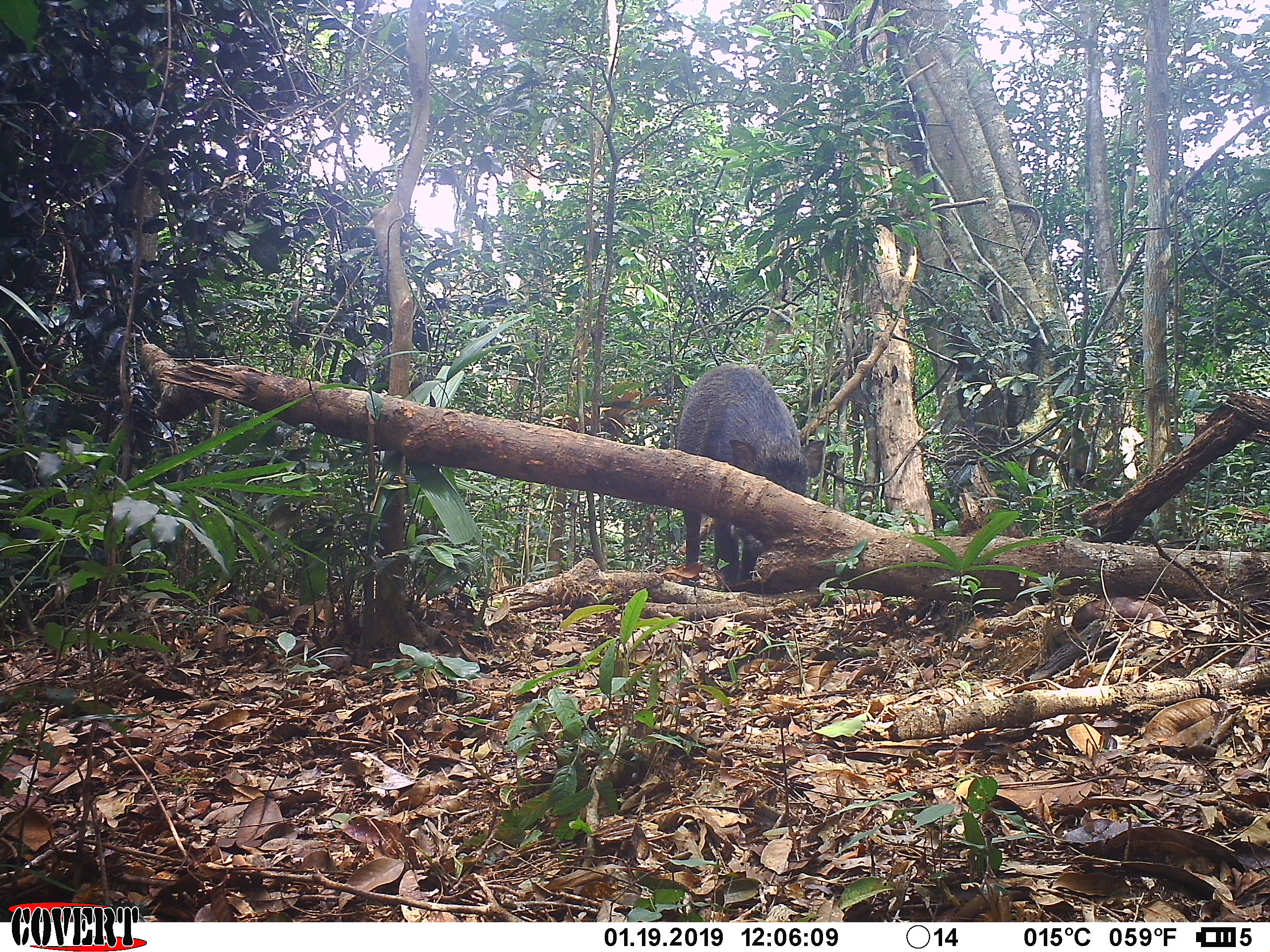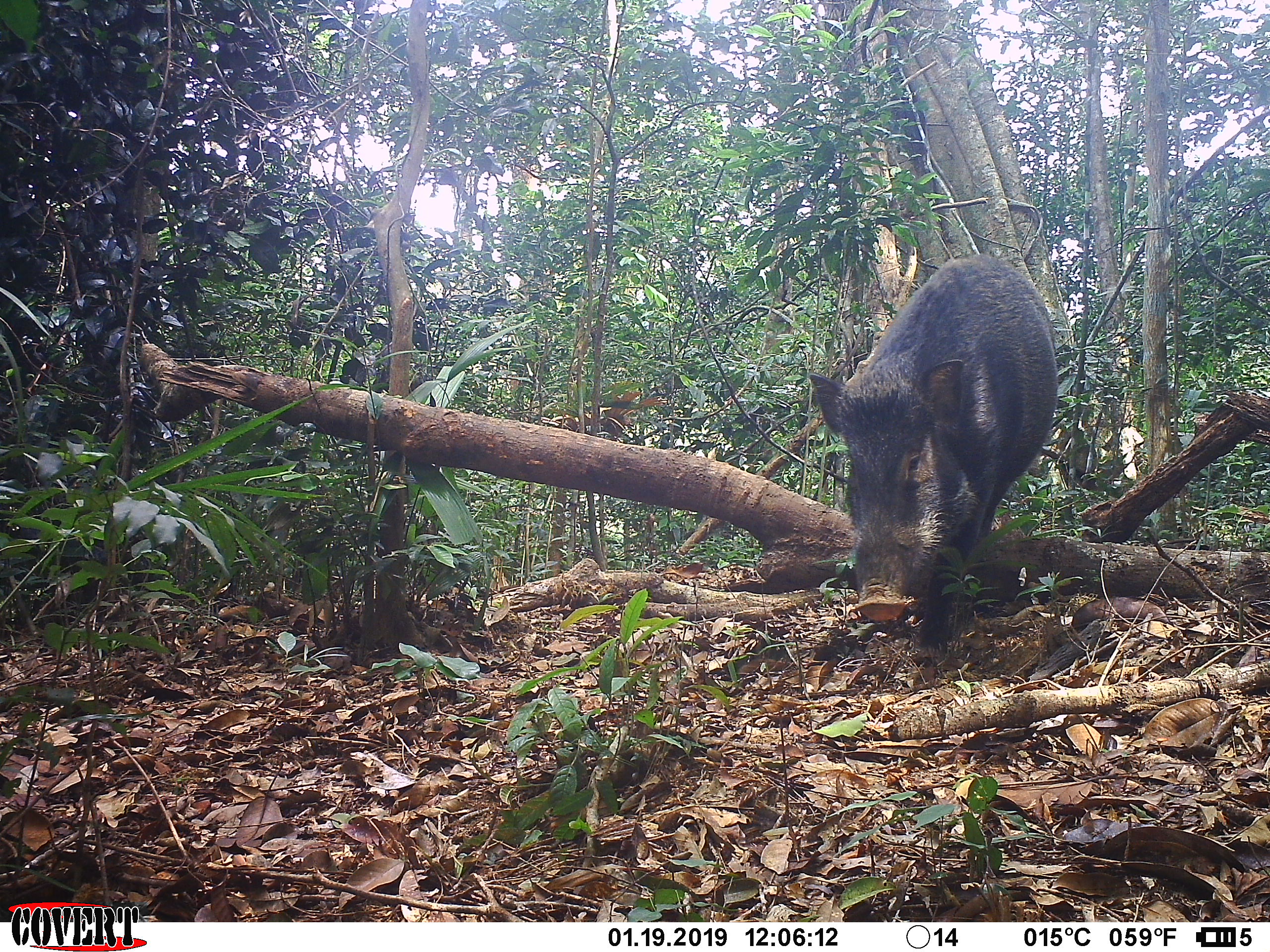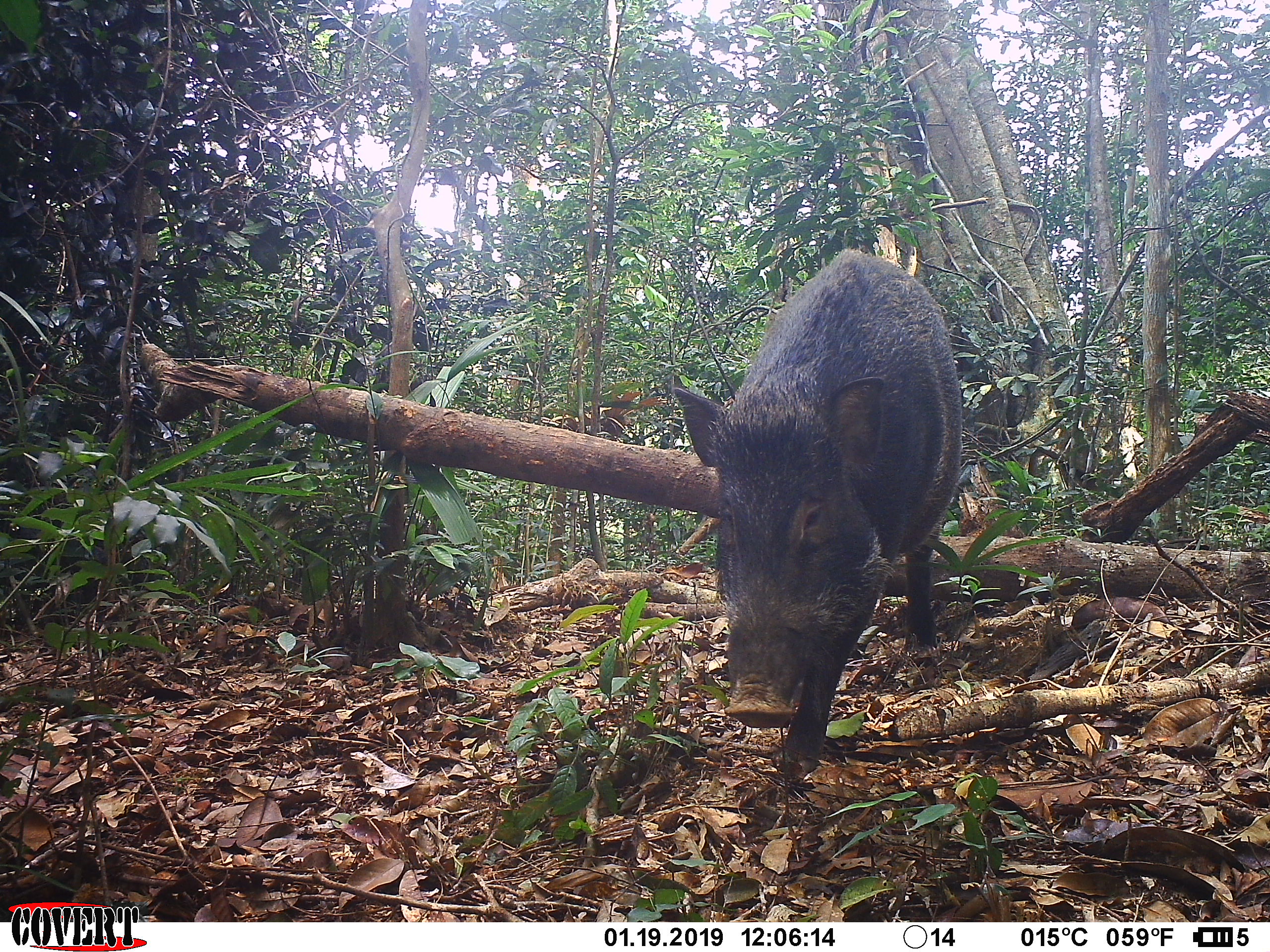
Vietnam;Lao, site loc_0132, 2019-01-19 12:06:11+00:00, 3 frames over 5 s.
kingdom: Animalia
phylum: Chordata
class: Mammalia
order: Artiodactyla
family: Suidae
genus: Sus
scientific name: Sus scrofa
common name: eurasian wild pig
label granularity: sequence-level